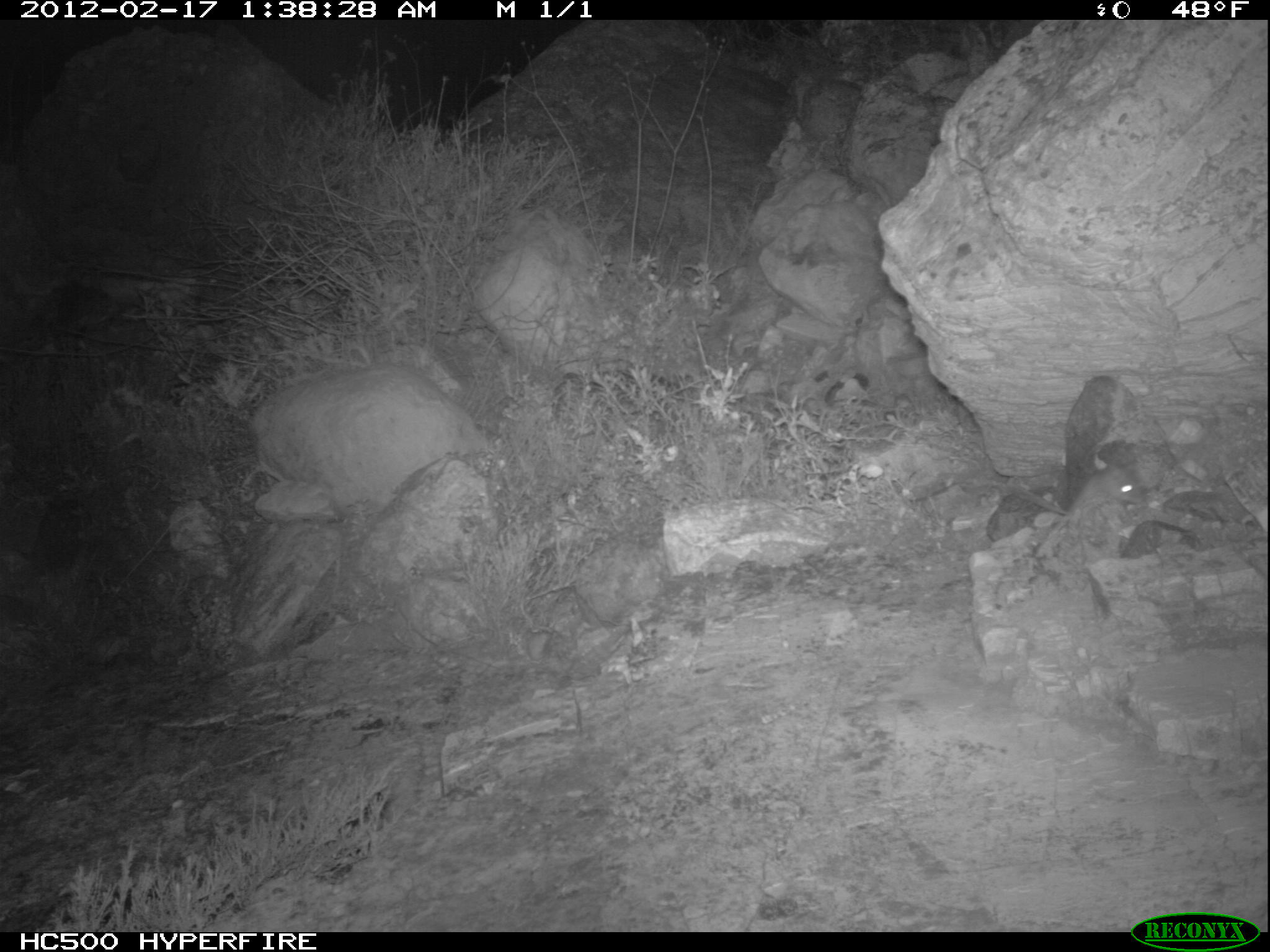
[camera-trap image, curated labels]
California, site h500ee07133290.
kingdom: Animalia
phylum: Chordata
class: Mammalia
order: Rodentia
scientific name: Rodentia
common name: rodent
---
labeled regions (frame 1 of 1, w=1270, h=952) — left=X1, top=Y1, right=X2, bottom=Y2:
rodent: left=1026, top=469, right=1145, bottom=521